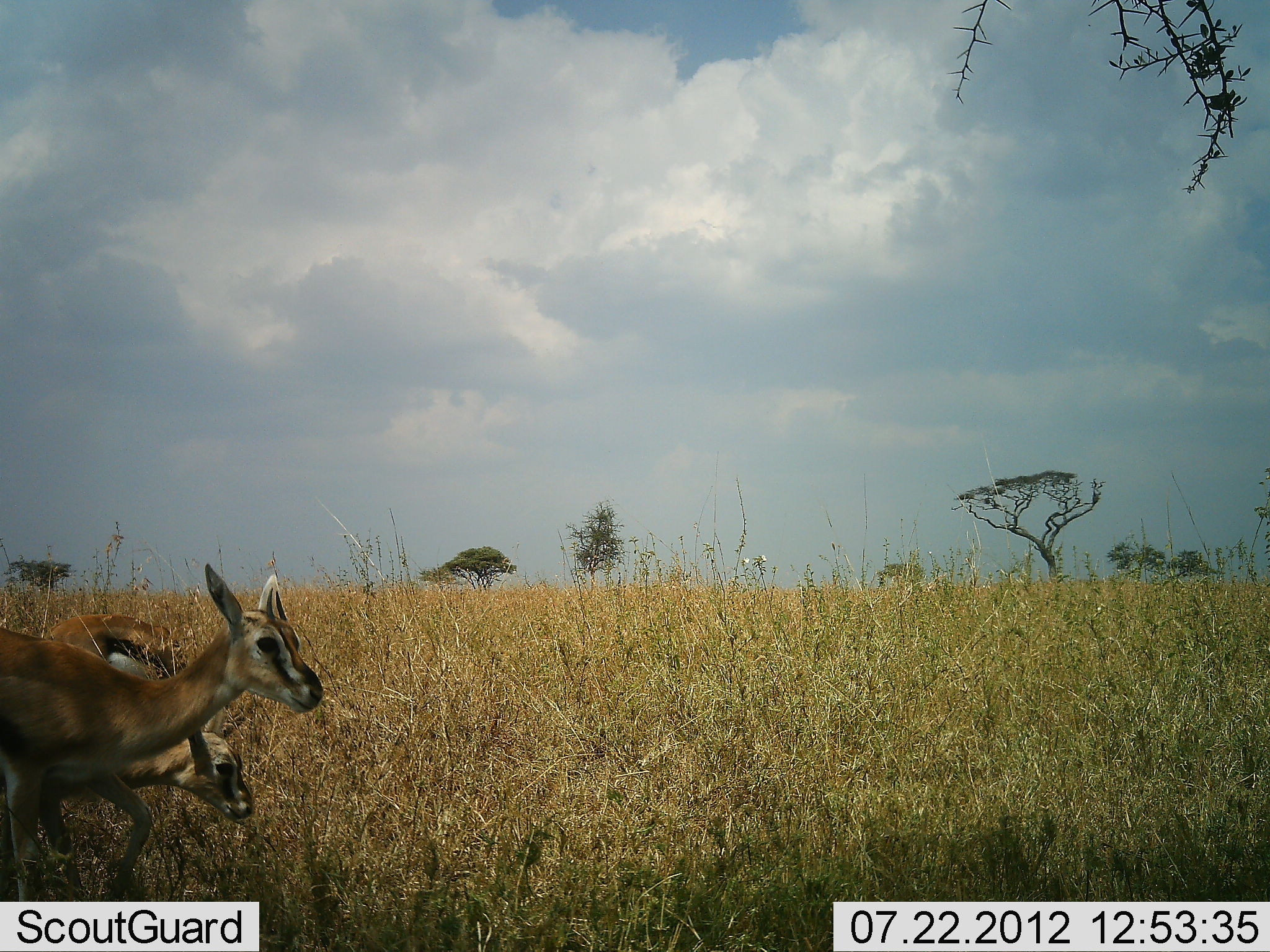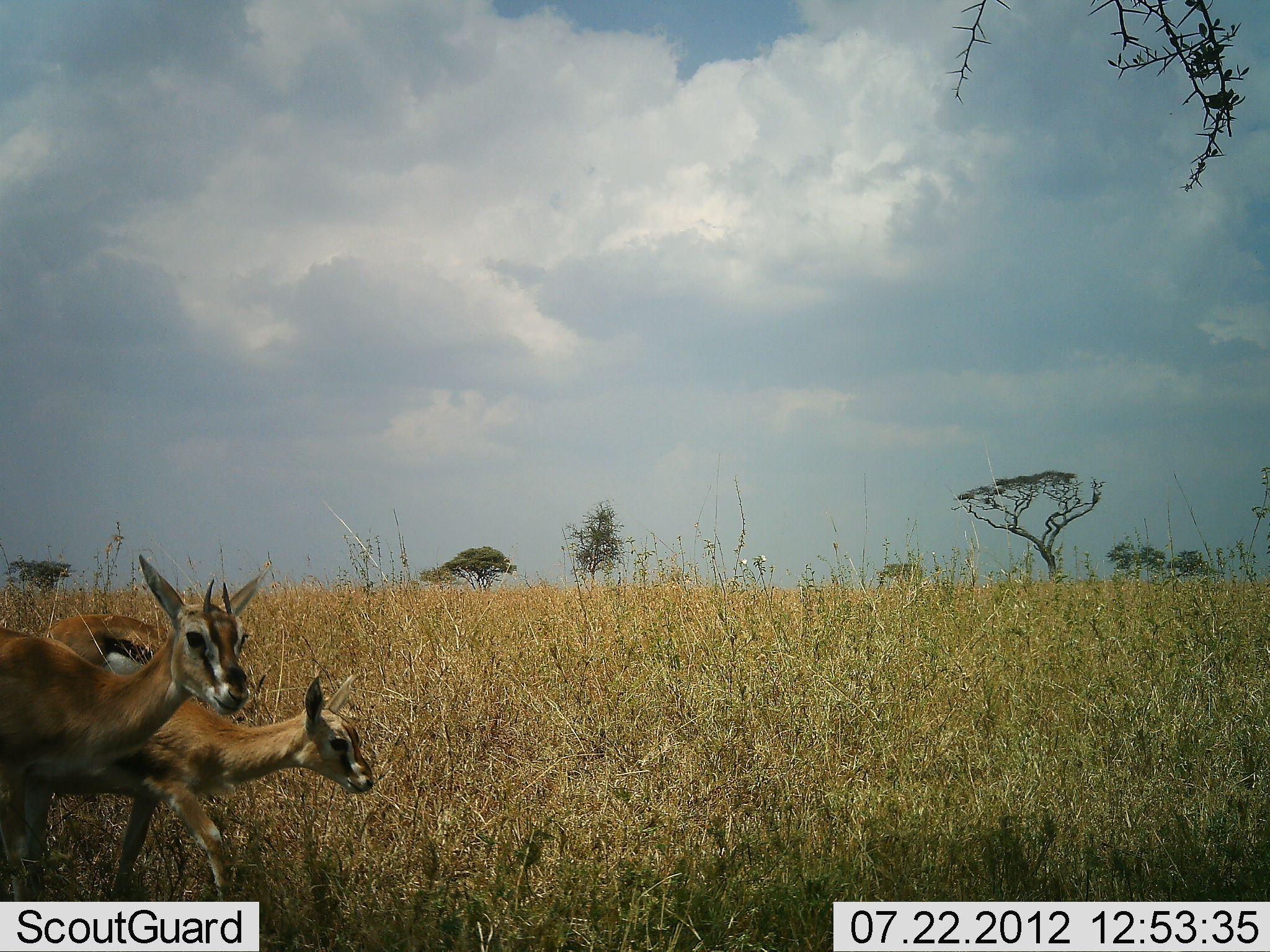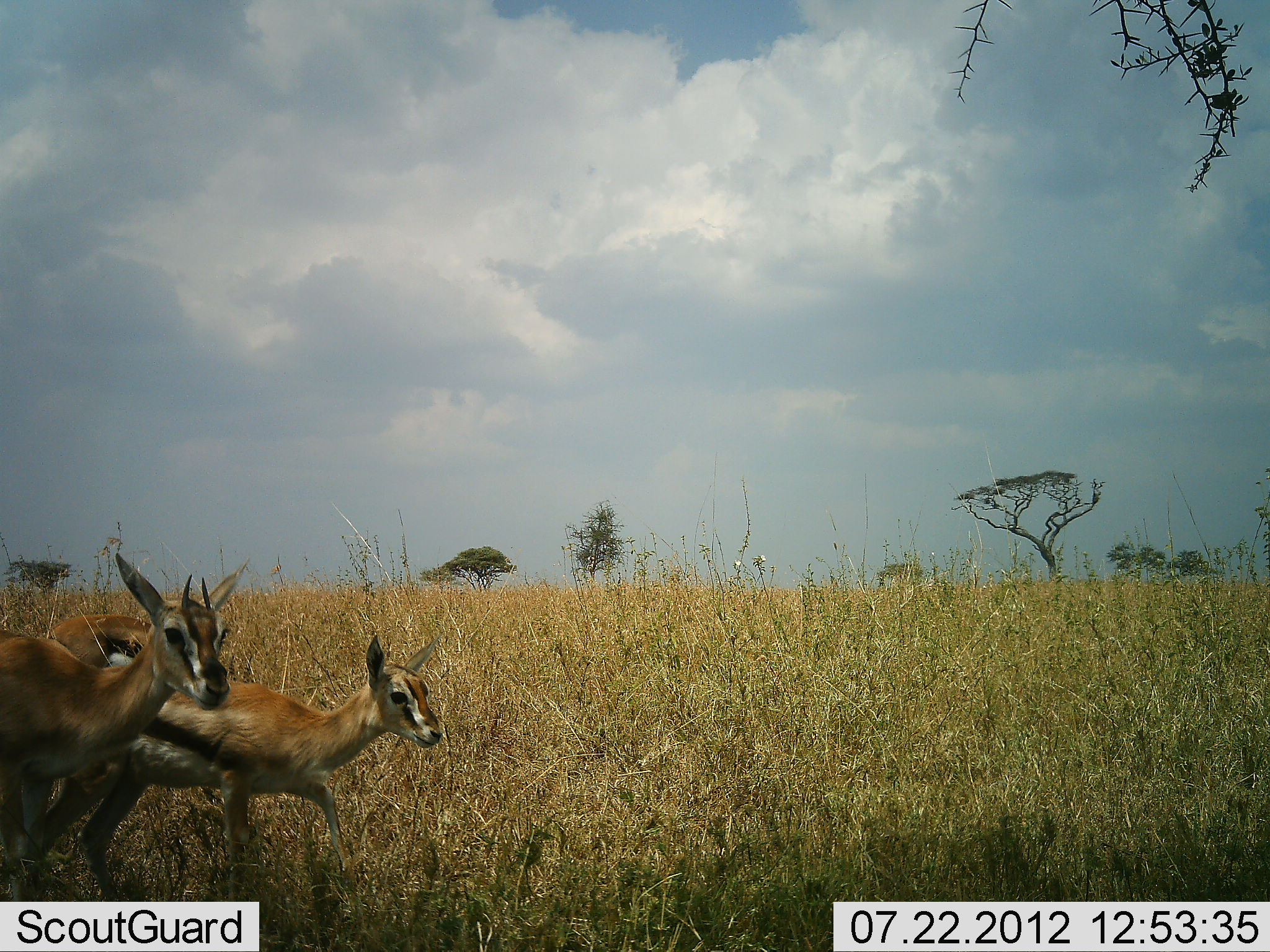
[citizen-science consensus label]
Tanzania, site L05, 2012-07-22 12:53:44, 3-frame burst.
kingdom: Animalia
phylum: Chordata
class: Mammalia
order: Artiodactyla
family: Bovidae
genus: Eudorcas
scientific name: Eudorcas thomsonii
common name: thomson's gazelle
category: gazellethomsons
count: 3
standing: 30%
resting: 0%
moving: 80%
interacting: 0%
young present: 60%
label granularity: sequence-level